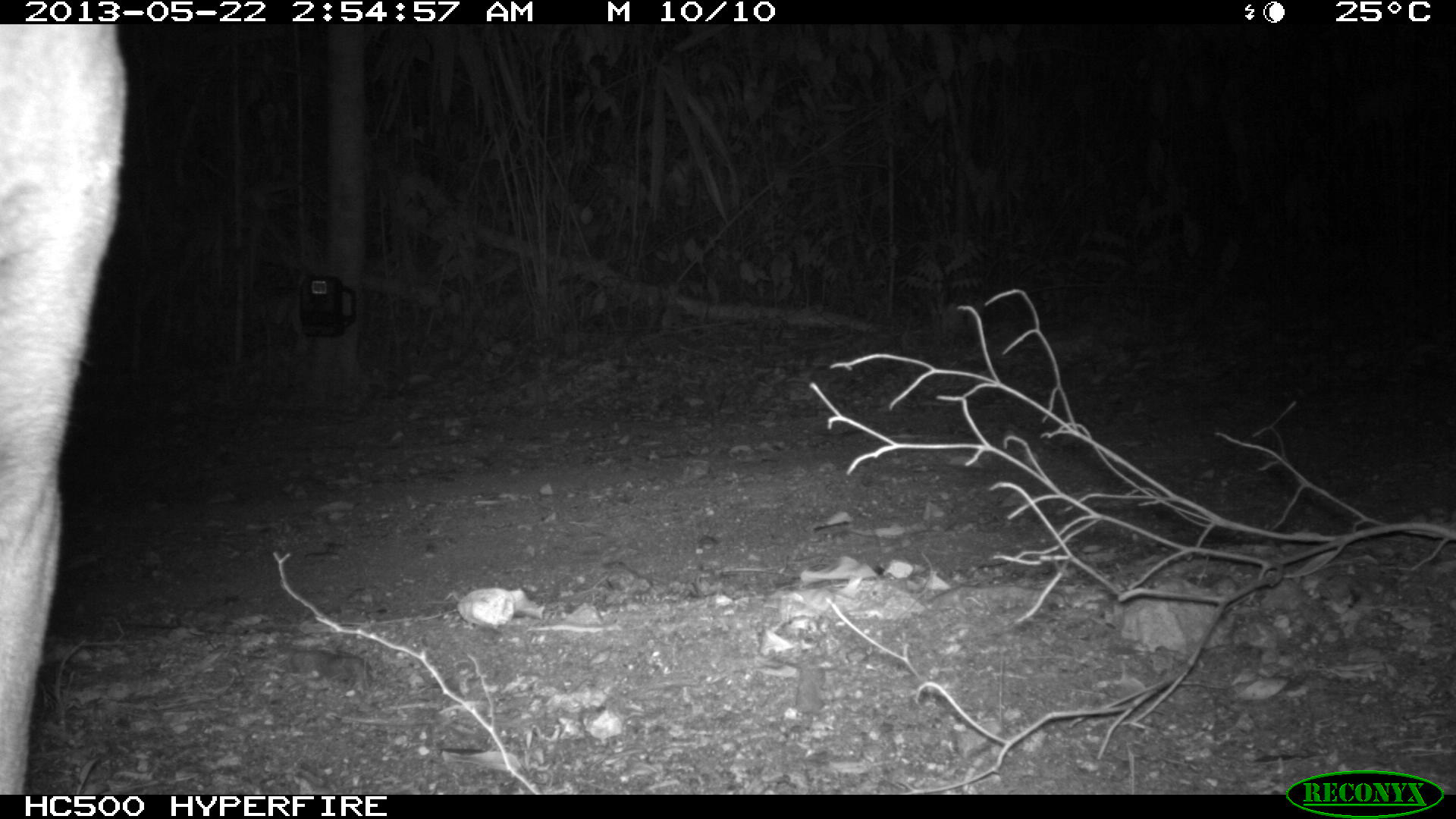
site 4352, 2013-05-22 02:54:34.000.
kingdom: Animalia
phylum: Chordata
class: Mammalia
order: Carnivora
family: Felidae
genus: Puma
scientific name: Puma concolor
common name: mountain lion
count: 1